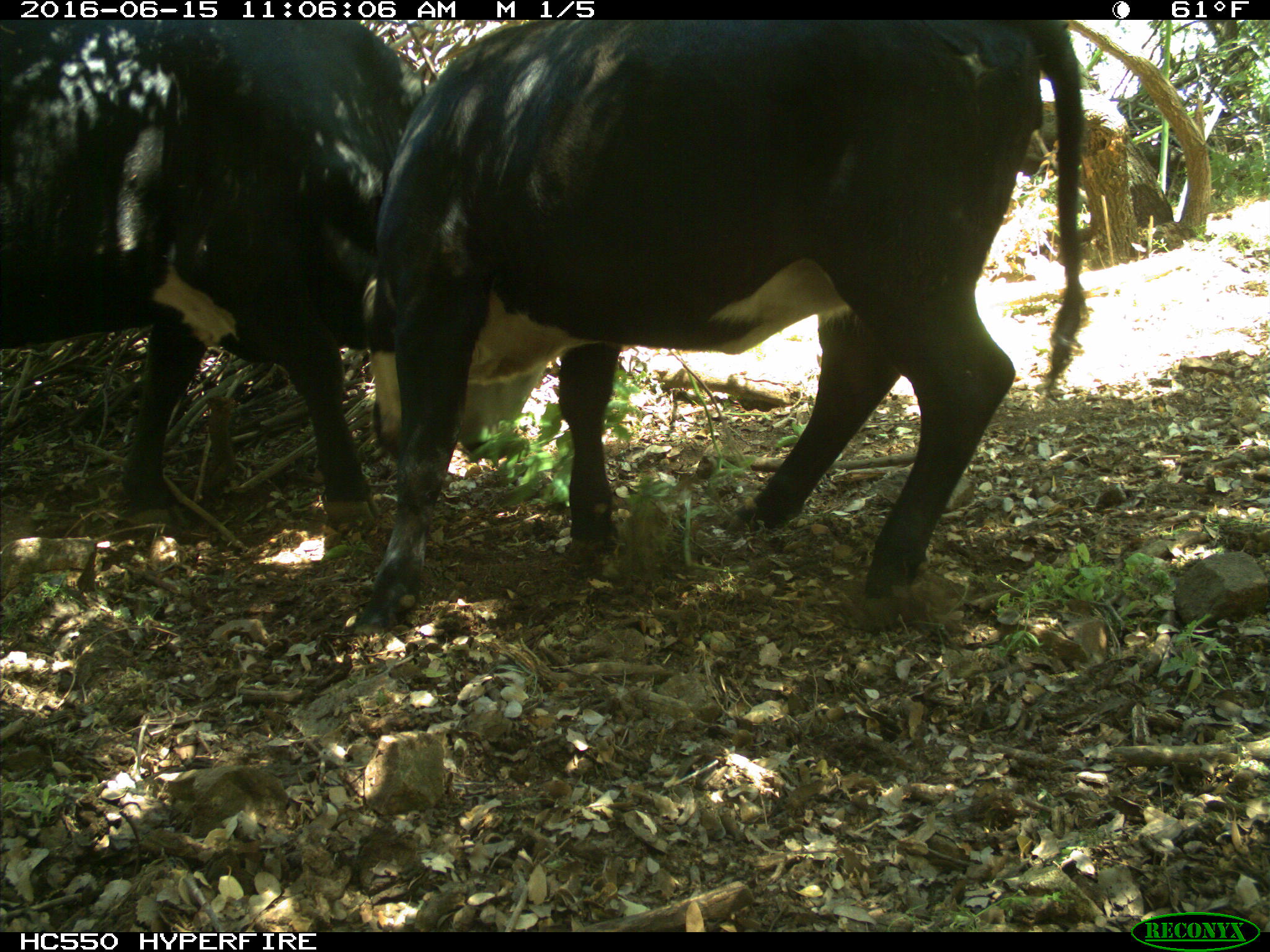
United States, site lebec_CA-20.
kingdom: Animalia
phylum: Chordata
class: Mammalia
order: Artiodactyla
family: Bovidae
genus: Bos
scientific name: Bos taurus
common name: domestic cow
Bos taurus (domestic cow).